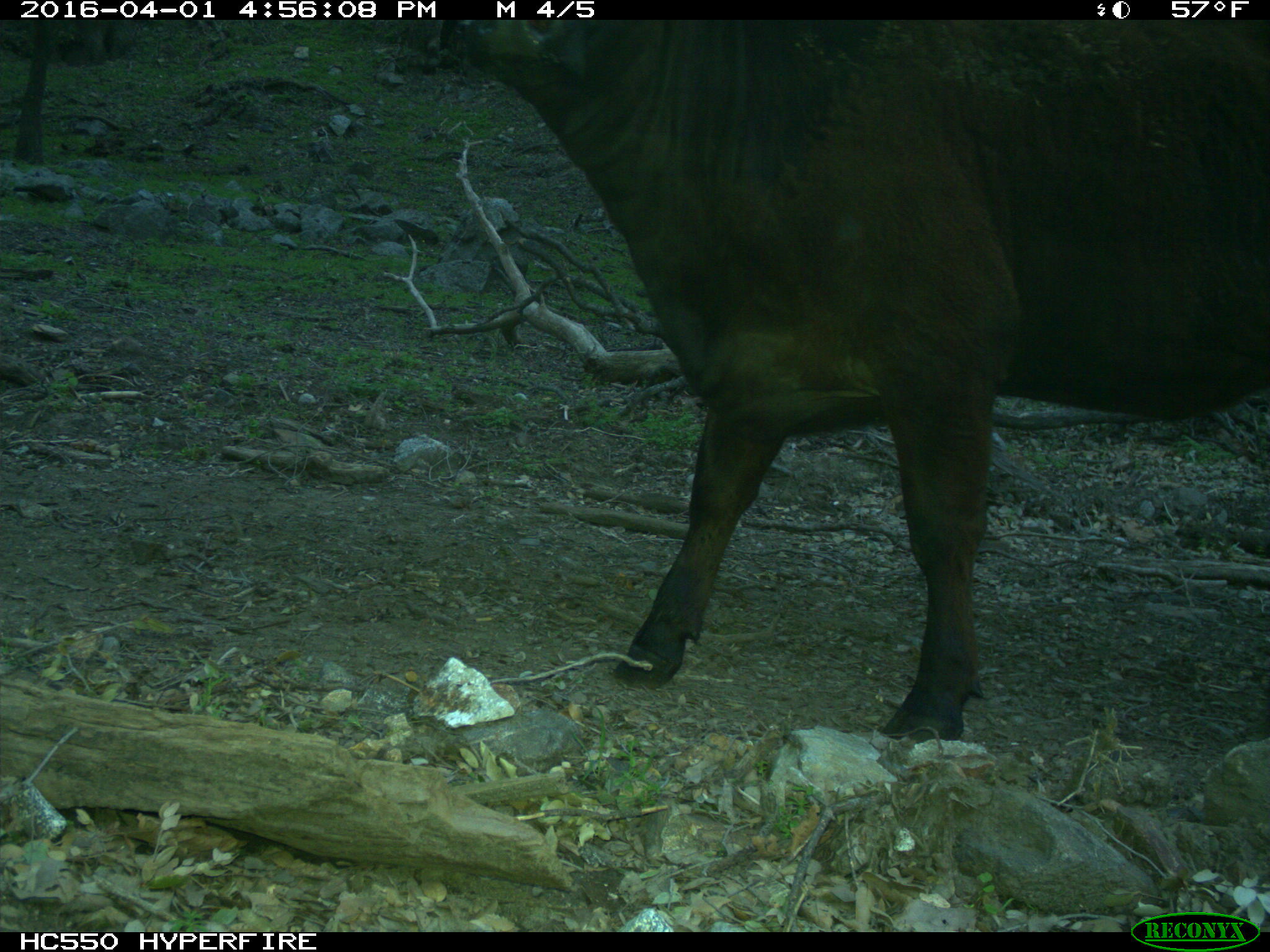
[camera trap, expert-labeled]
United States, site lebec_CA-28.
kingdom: Animalia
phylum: Chordata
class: Mammalia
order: Artiodactyla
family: Bovidae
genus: Bos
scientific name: Bos taurus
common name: domestic cow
Bos taurus (domestic cow).